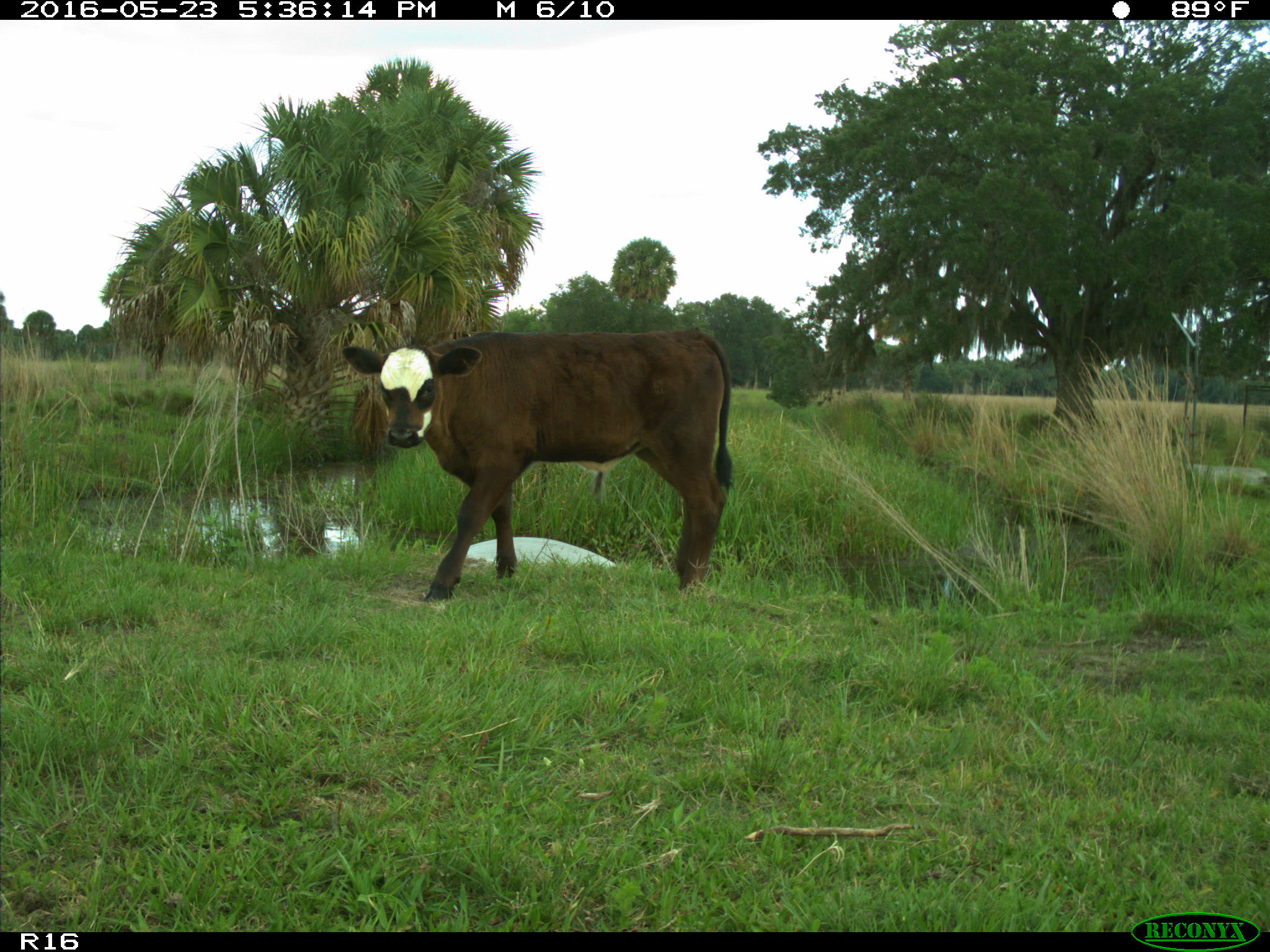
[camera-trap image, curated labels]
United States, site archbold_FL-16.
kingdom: Animalia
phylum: Chordata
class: Mammalia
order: Artiodactyla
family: Bovidae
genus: Bos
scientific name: Bos taurus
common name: domestic cow